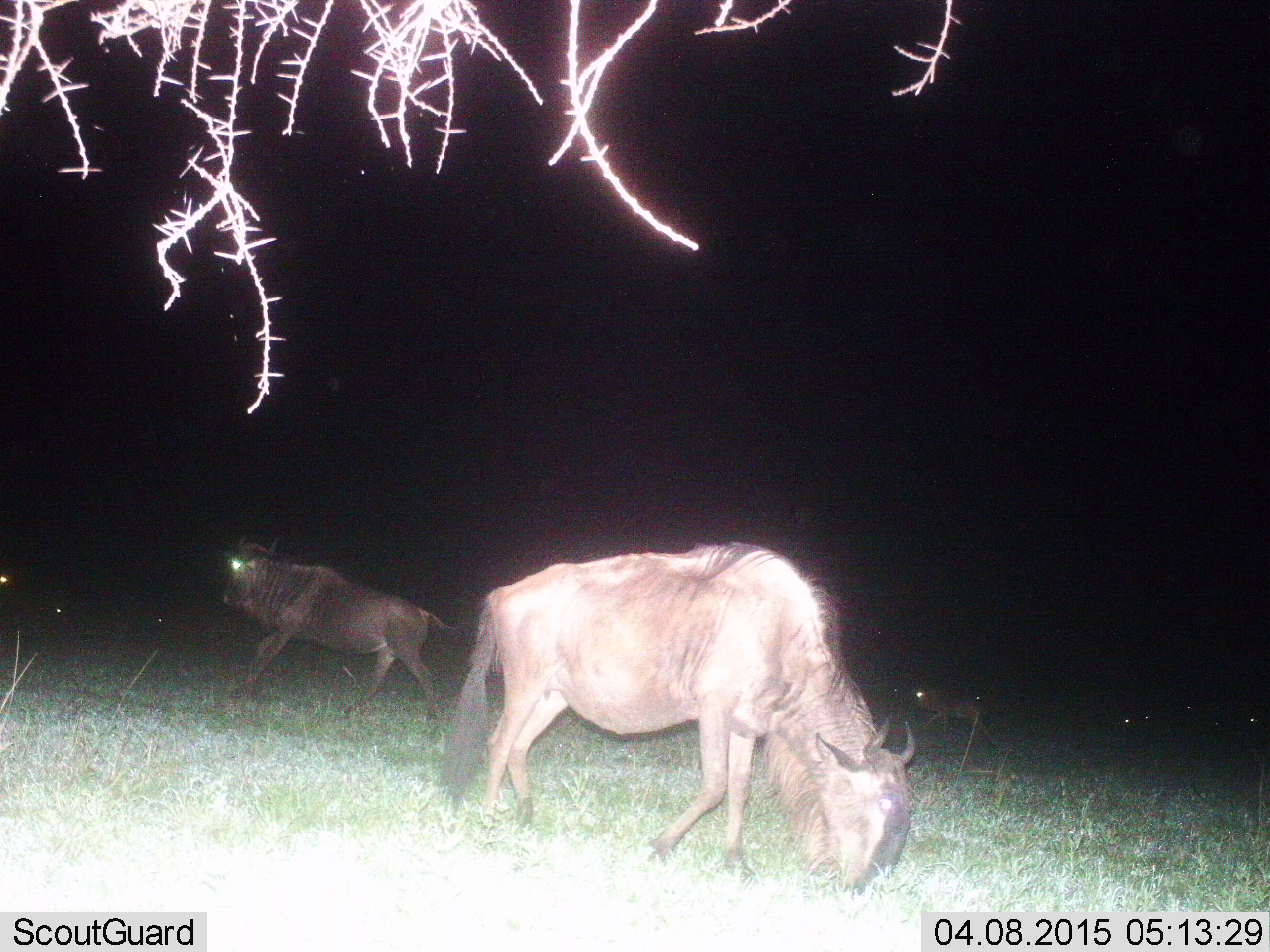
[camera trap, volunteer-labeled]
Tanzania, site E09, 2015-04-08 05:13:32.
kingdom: Animalia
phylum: Chordata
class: Mammalia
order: Artiodactyla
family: Bovidae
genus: Connochaetes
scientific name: Connochaetes taurinus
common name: blue wildebeest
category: wildebeest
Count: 3.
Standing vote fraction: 18%.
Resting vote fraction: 0%.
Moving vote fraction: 100%.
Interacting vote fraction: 0%.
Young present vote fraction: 9%.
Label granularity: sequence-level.